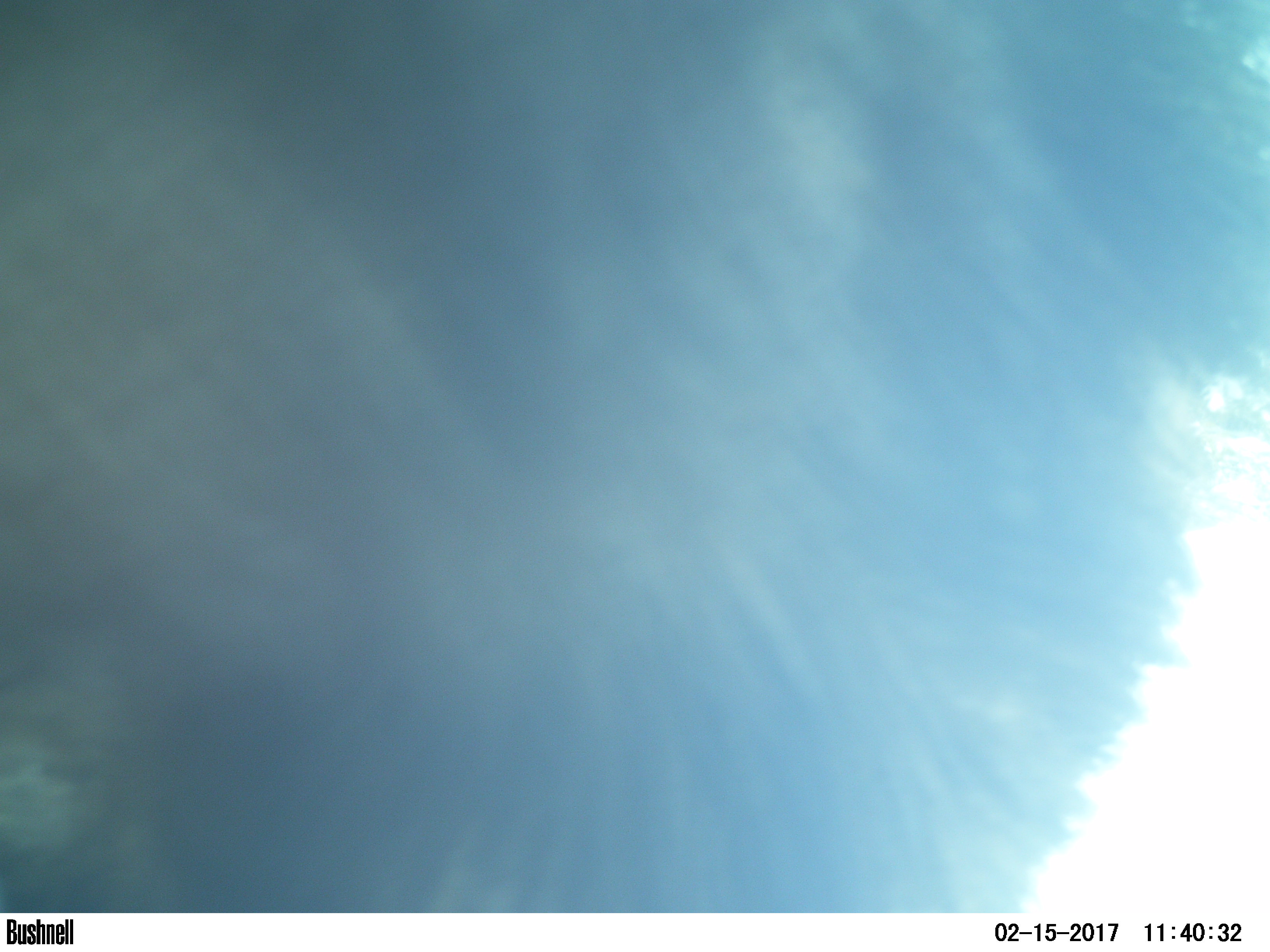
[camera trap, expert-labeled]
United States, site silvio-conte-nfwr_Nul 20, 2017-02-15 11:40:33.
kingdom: Animalia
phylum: Chordata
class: Mammalia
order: Artiodactyla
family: Cervidae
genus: Alces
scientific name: Alces alces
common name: moose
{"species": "moose (Alces alces)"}